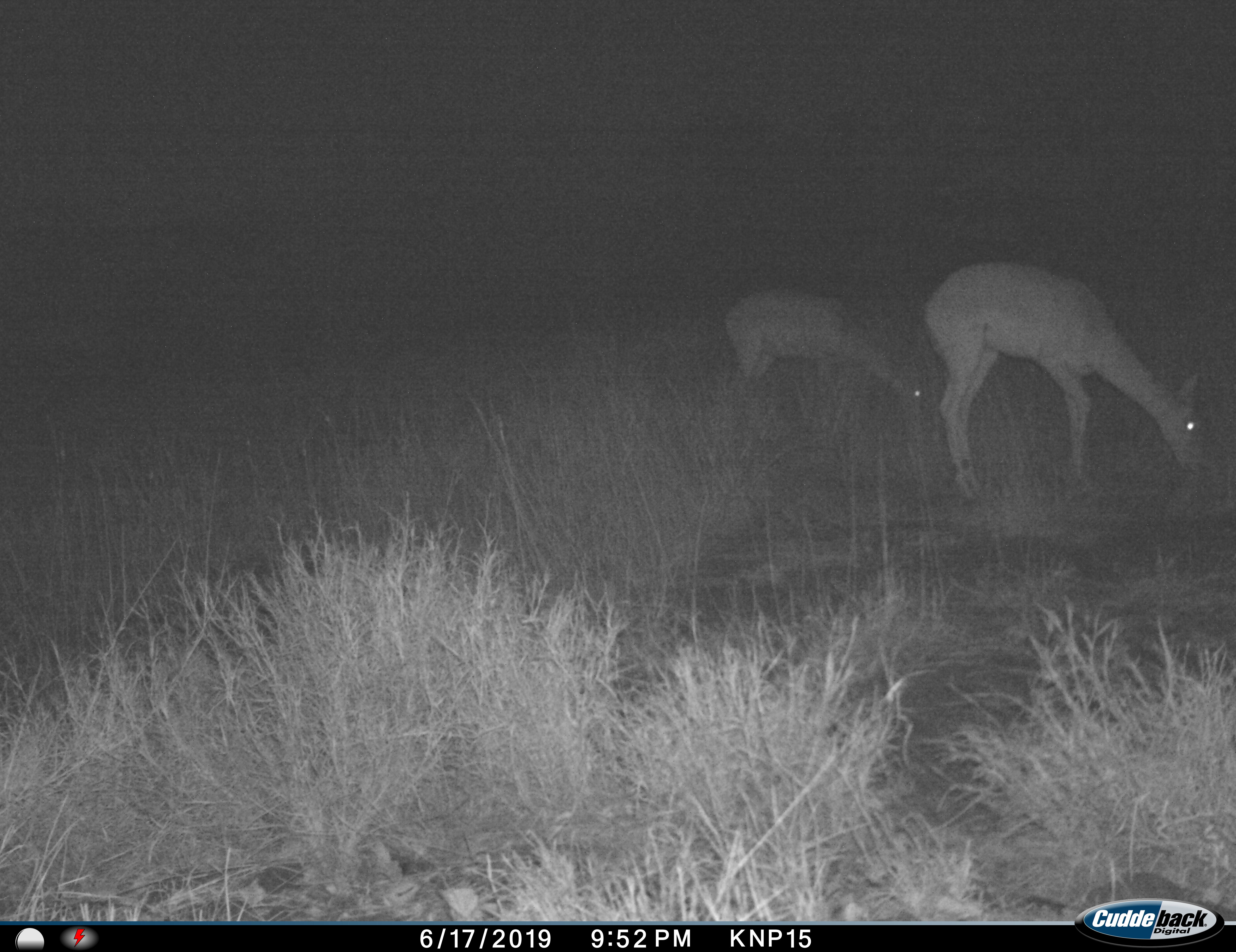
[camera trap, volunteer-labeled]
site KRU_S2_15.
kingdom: Animalia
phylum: Chordata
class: Mammalia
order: Artiodactyla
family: Bovidae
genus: Aepyceros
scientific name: Aepyceros melampus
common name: impala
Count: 2.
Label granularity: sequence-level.